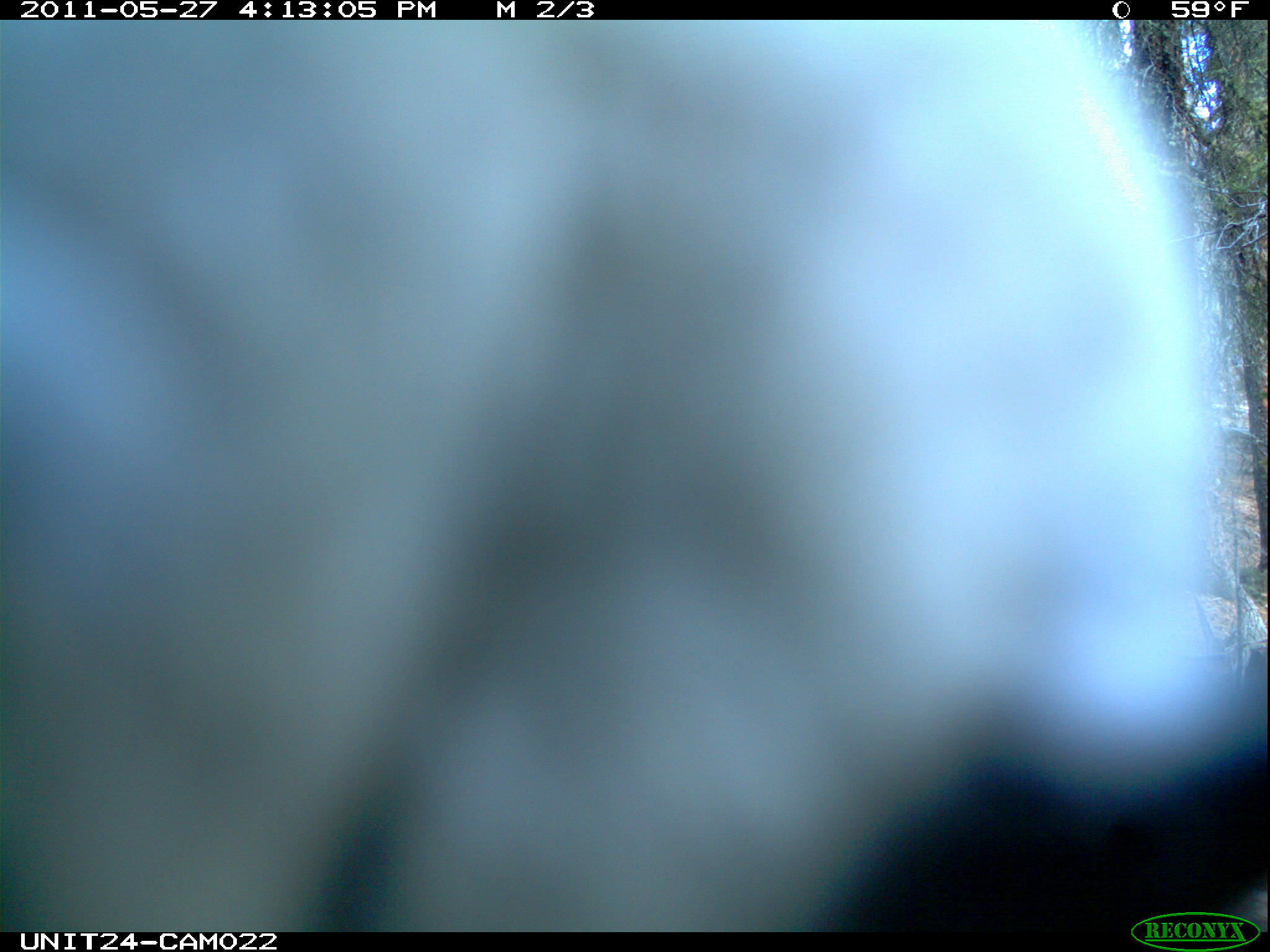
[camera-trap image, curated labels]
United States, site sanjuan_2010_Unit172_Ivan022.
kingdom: Animalia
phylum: Chordata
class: Aves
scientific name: Aves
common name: birds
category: unidentified bird